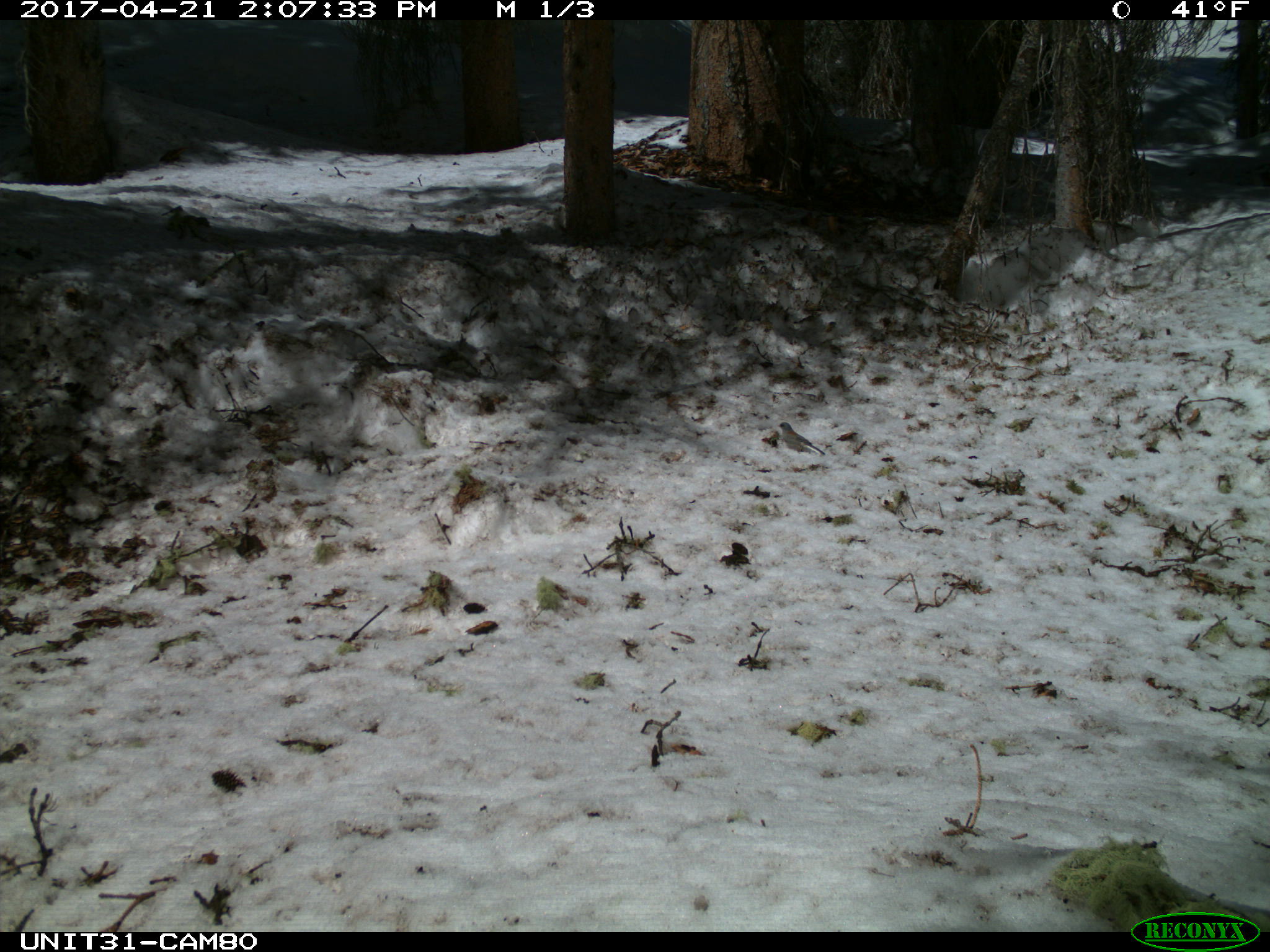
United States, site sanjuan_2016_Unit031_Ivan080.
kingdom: Animalia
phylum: Chordata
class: Aves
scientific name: Aves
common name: birds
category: unidentified bird